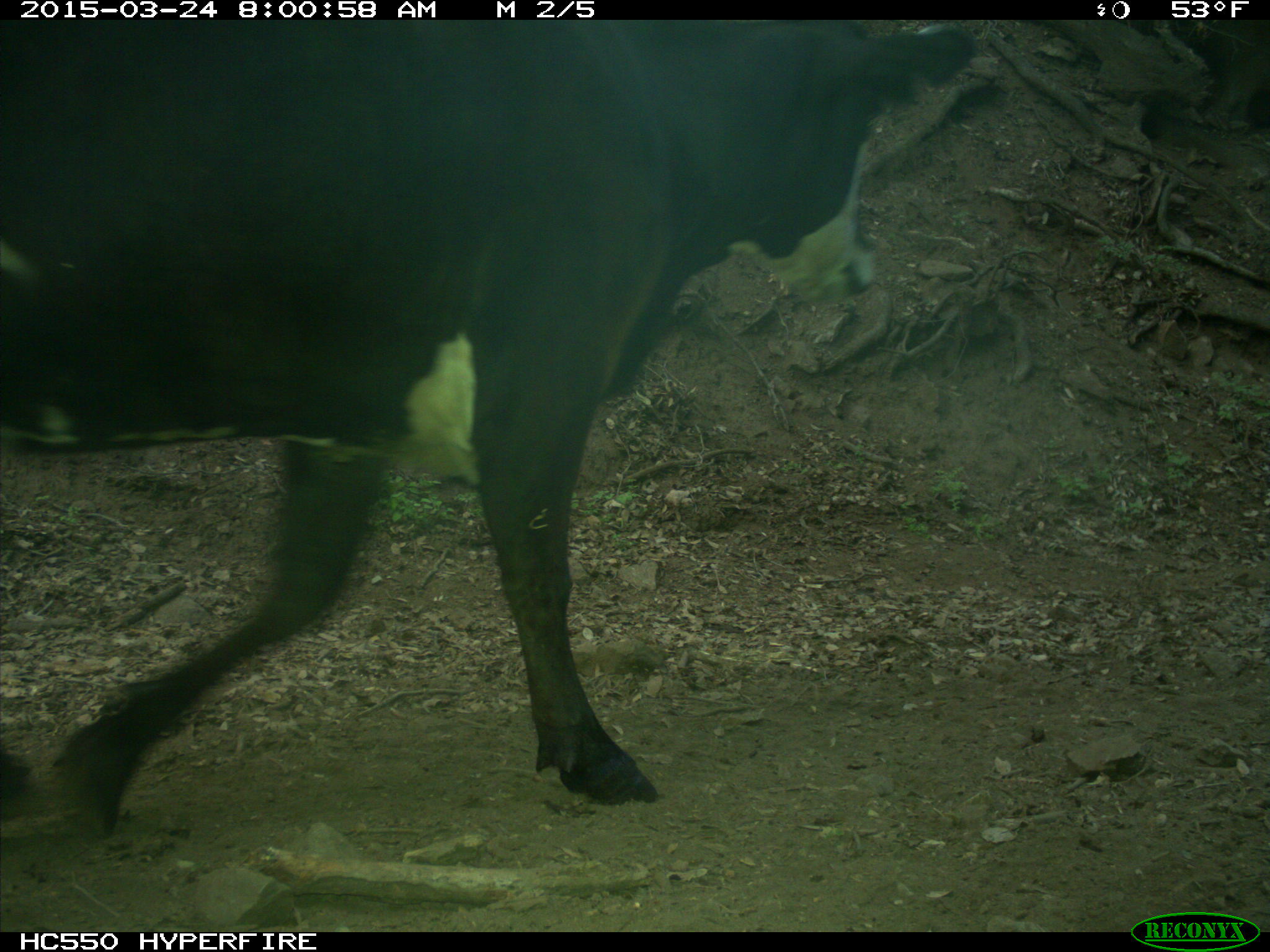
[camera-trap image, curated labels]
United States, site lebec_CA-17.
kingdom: Animalia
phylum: Chordata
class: Mammalia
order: Artiodactyla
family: Bovidae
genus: Bos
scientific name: Bos taurus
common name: domestic cow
Bos taurus (domestic cow).